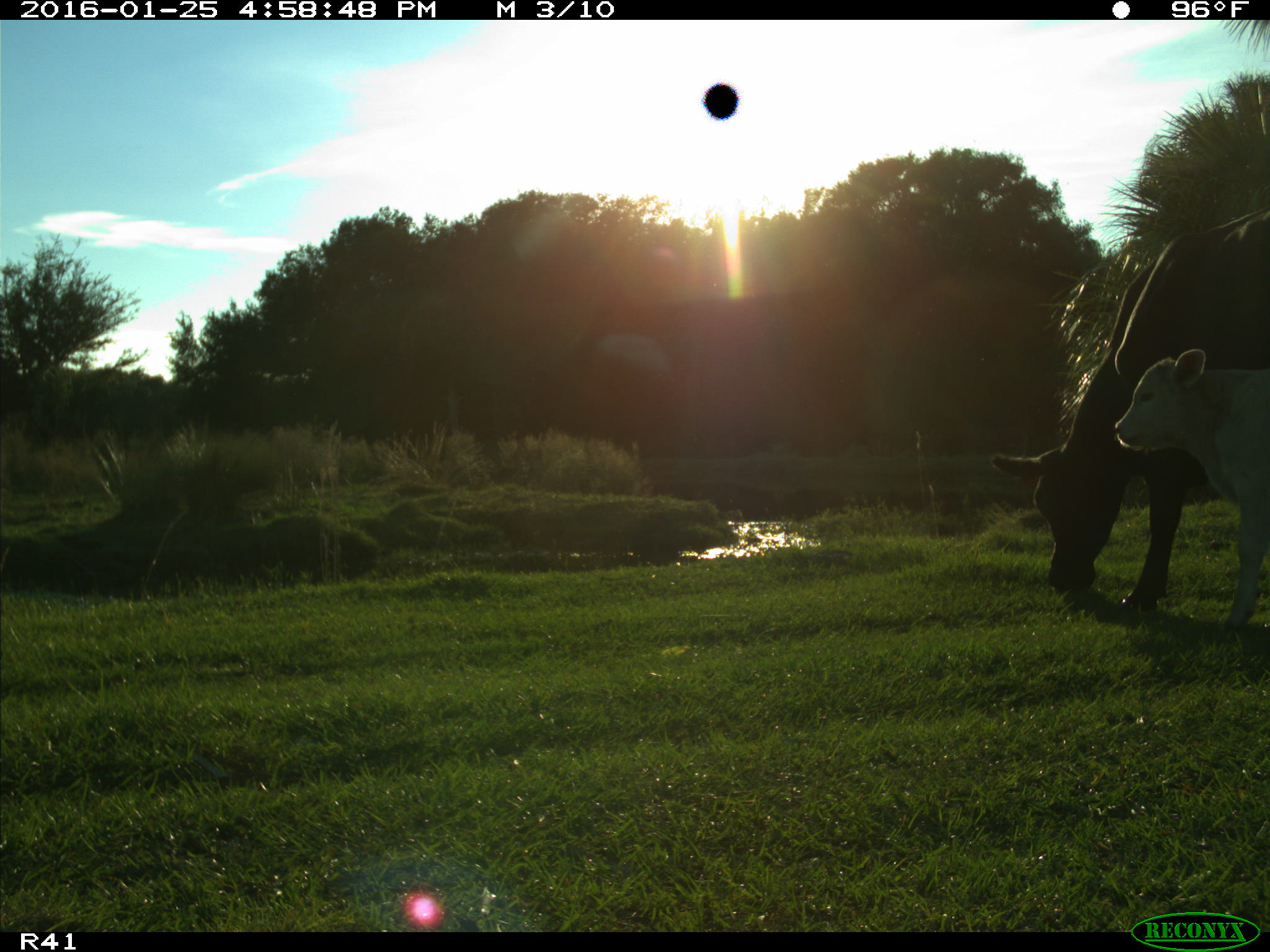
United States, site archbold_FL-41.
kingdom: Animalia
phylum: Chordata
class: Mammalia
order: Artiodactyla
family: Bovidae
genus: Bos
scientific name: Bos taurus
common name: domestic cow